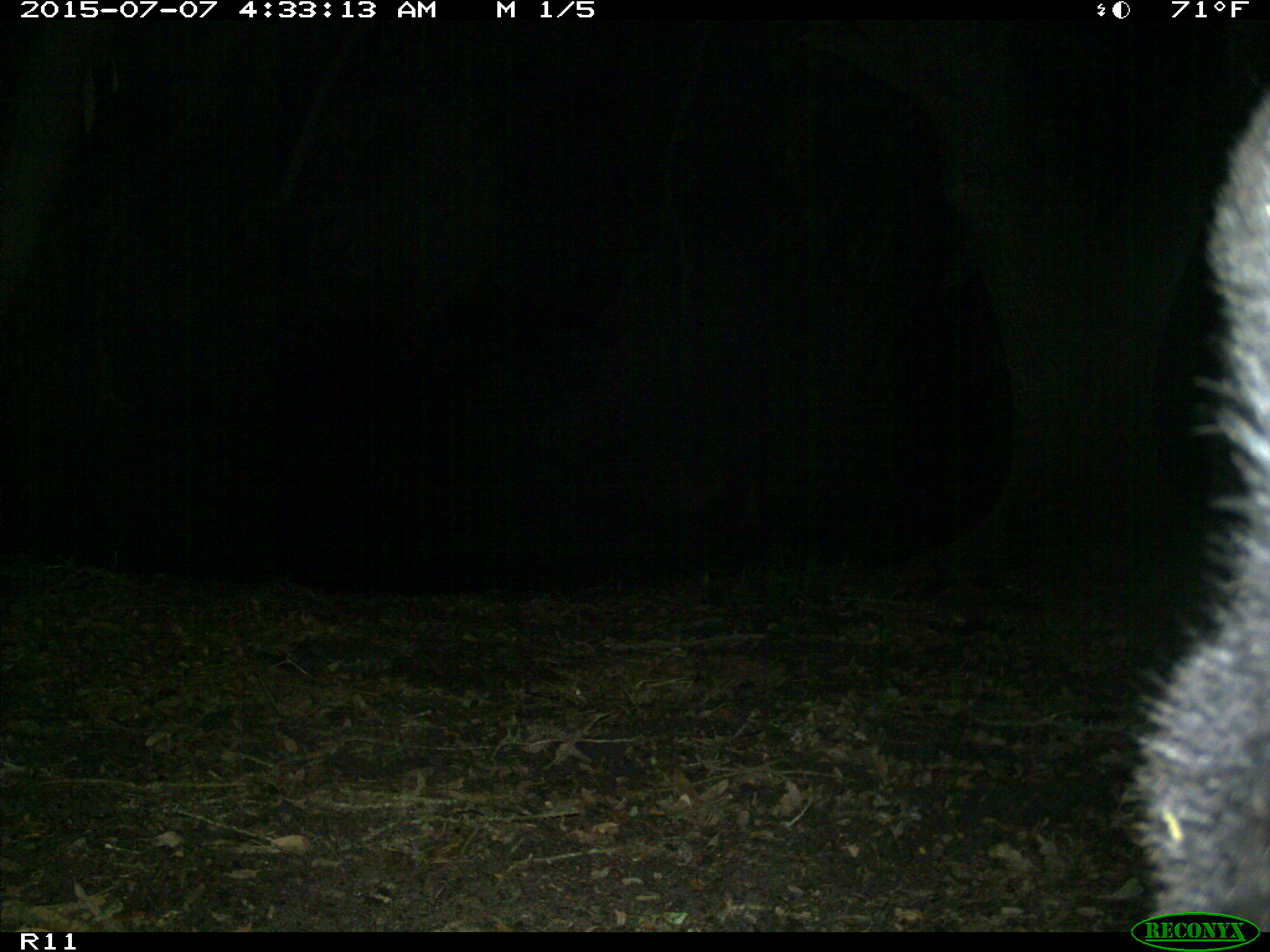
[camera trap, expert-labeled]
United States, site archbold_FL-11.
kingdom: Animalia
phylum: Chordata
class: Mammalia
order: Carnivora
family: Ursidae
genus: Ursus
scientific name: Ursus americanus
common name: american black bear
Ursus americanus (american black bear).